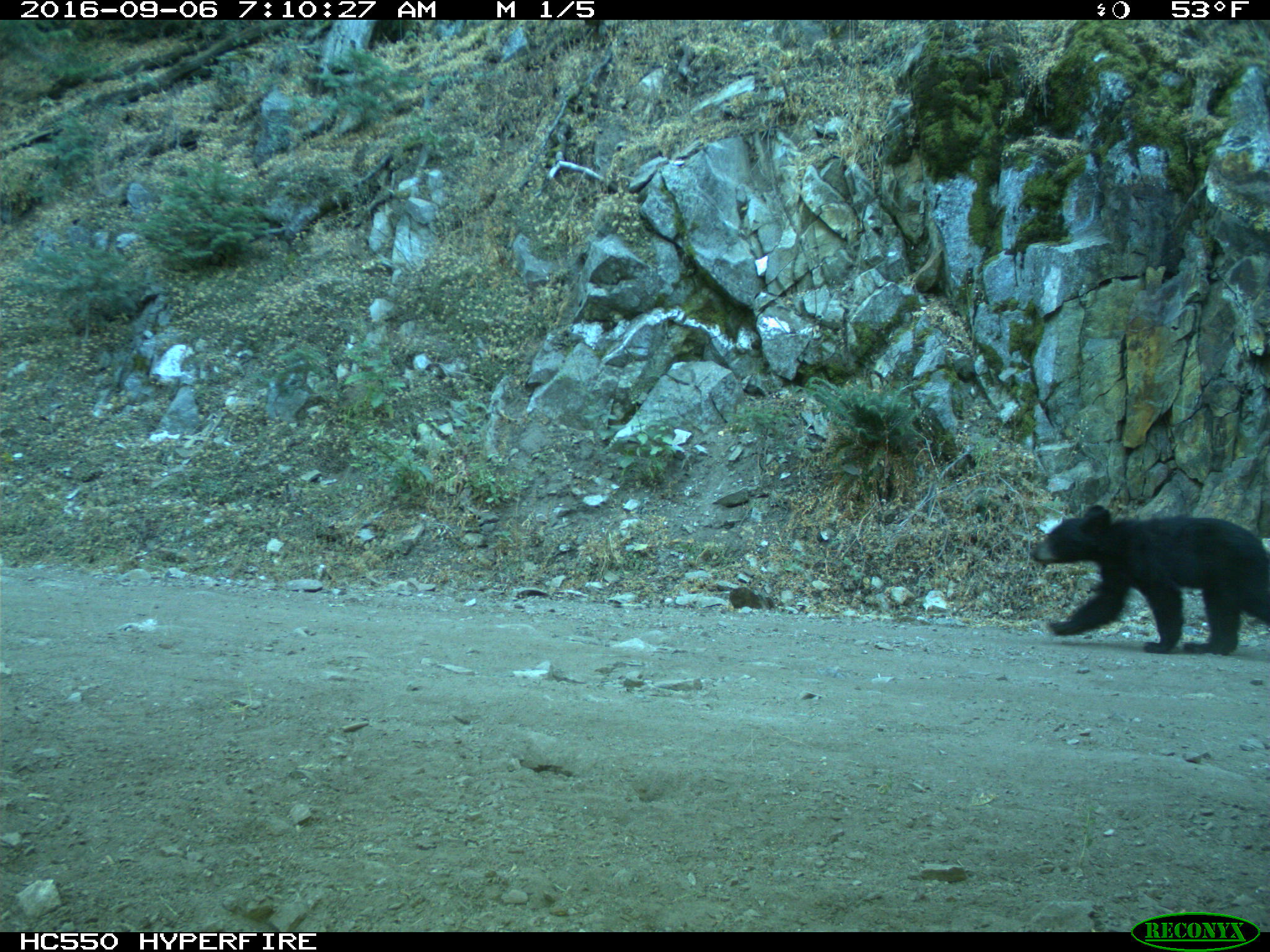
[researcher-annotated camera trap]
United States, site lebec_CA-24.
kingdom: Animalia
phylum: Chordata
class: Mammalia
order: Carnivora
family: Ursidae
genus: Ursus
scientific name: Ursus americanus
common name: american black bear